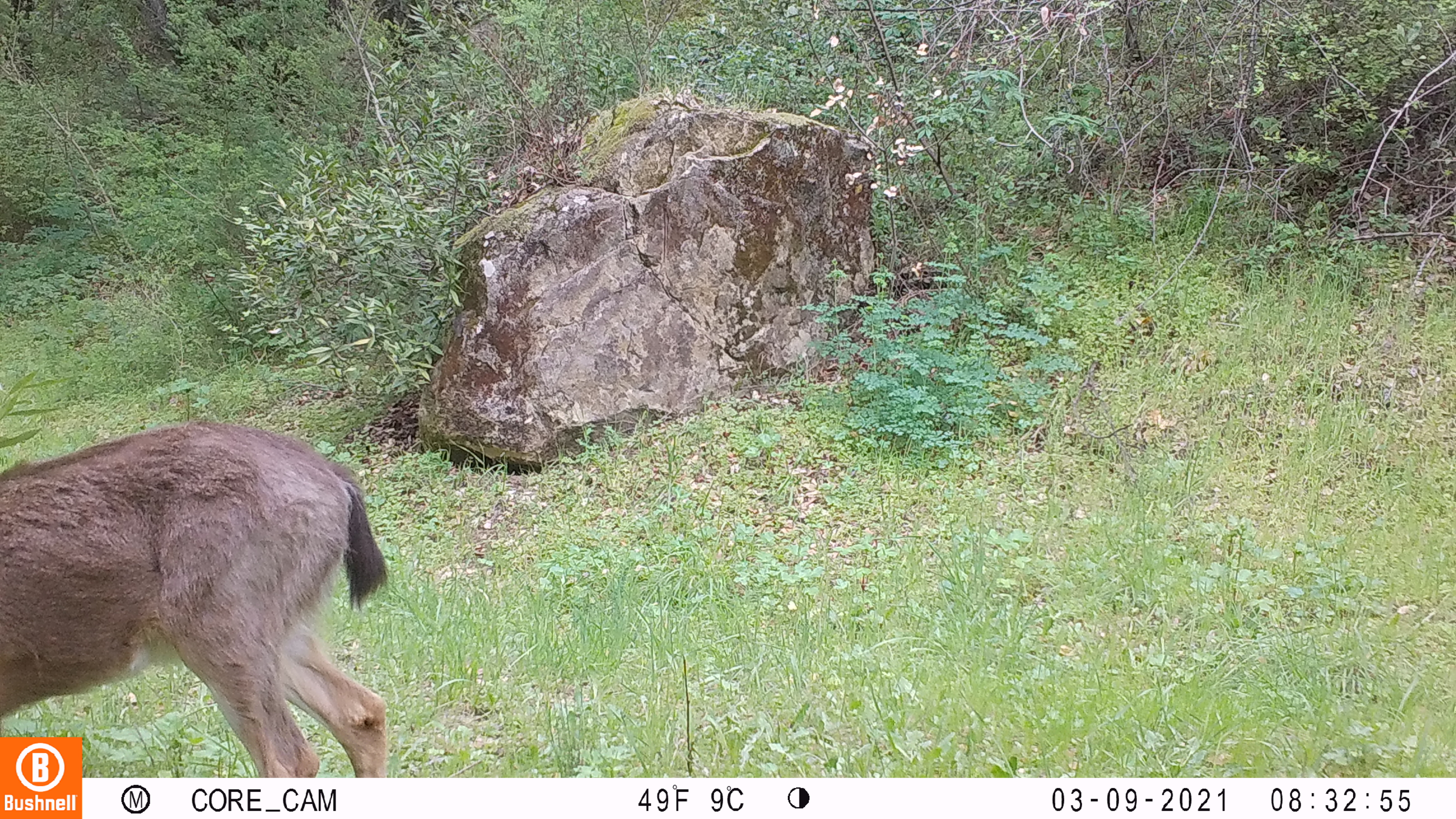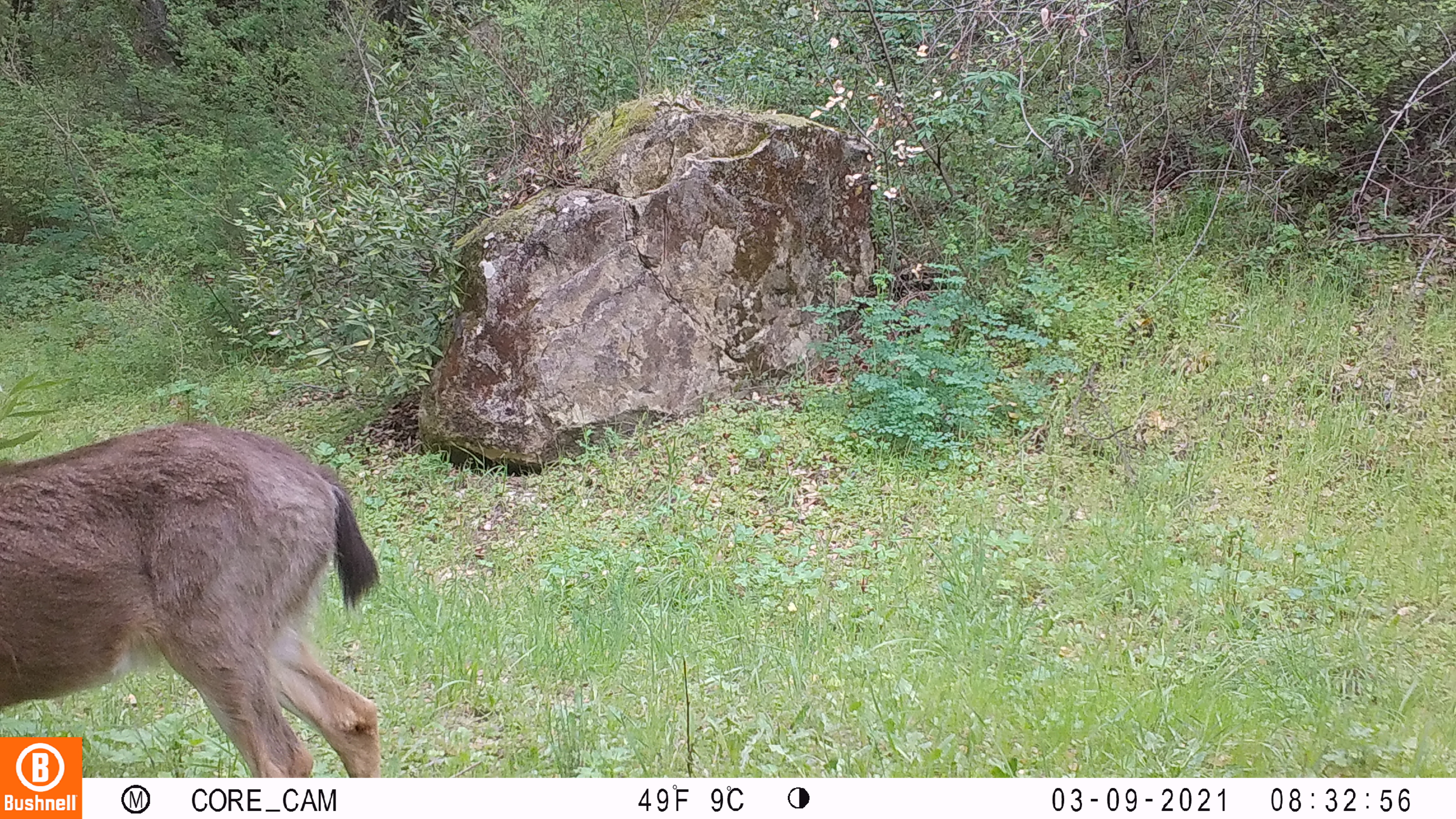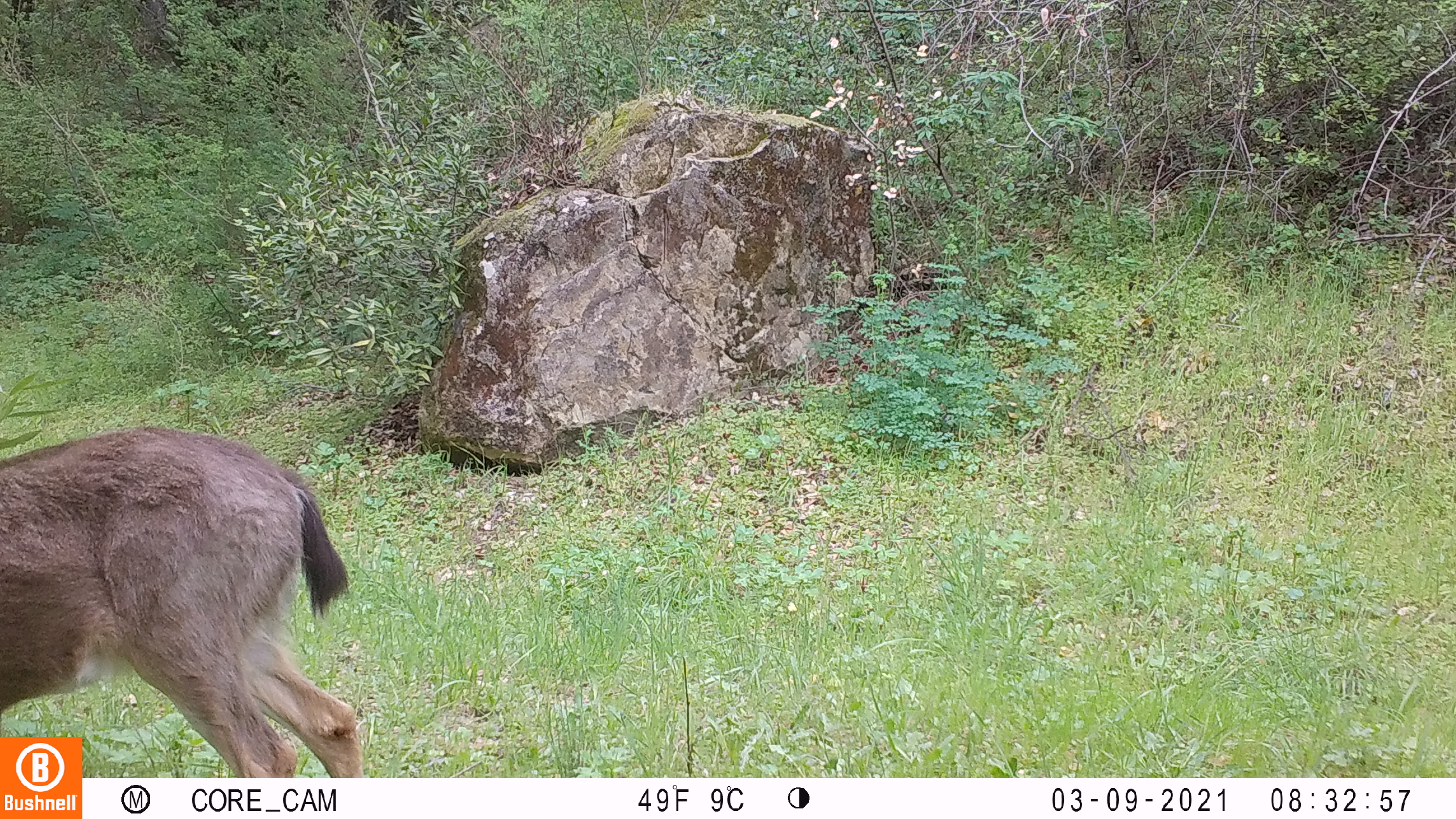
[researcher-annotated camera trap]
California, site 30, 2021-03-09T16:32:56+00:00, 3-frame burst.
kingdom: Animalia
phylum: Chordata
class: Mammalia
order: Artiodactyla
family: Cervidae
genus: Odocoileus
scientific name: Odocoileus hemionus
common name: mule deer